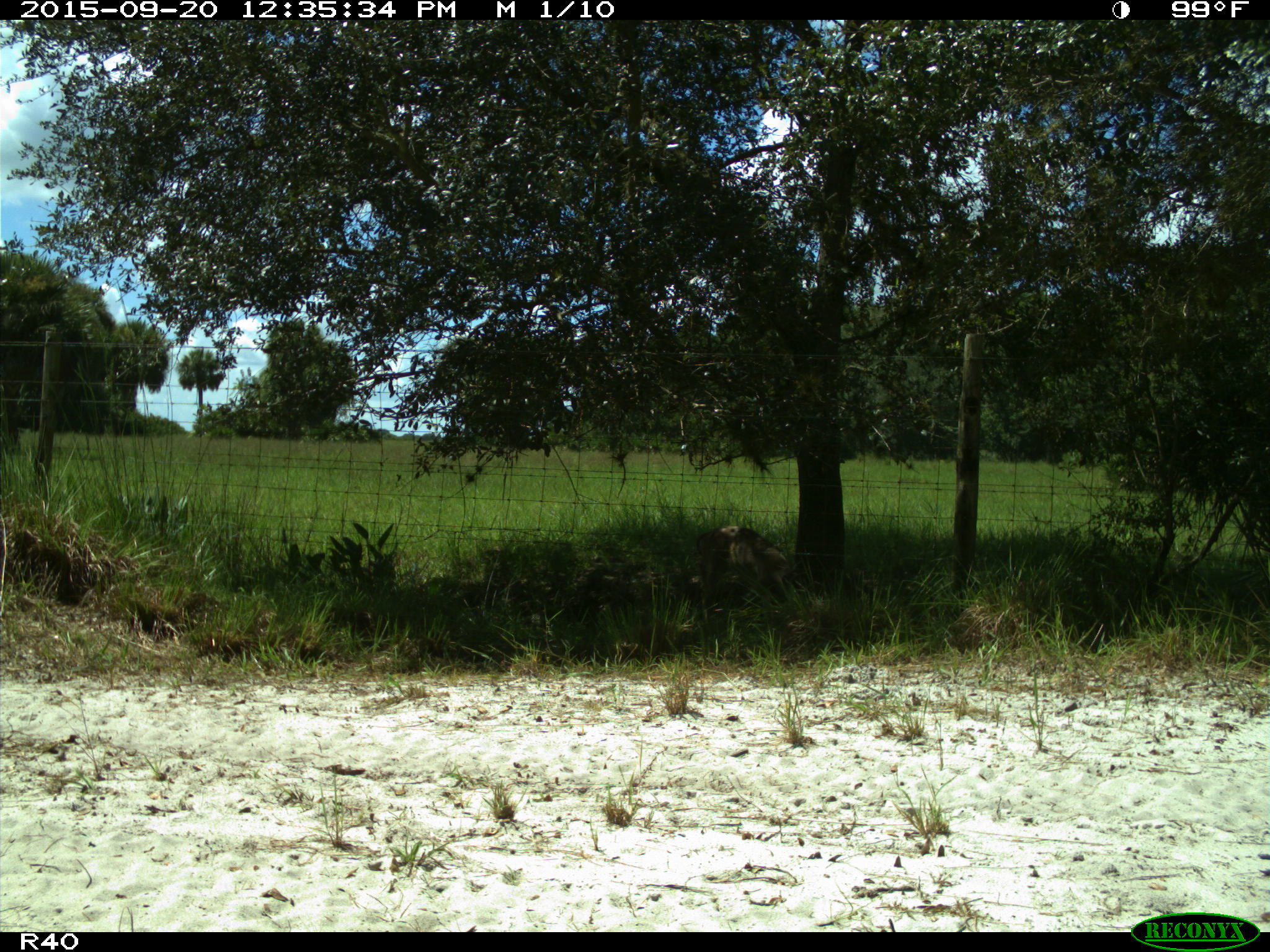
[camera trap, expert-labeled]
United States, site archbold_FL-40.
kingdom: Animalia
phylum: Chordata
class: Mammalia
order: Artiodactyla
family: Cervidae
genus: Odocoileus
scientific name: Odocoileus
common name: deer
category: unidentified deer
Unidentified deer (deer) (Odocoileus).